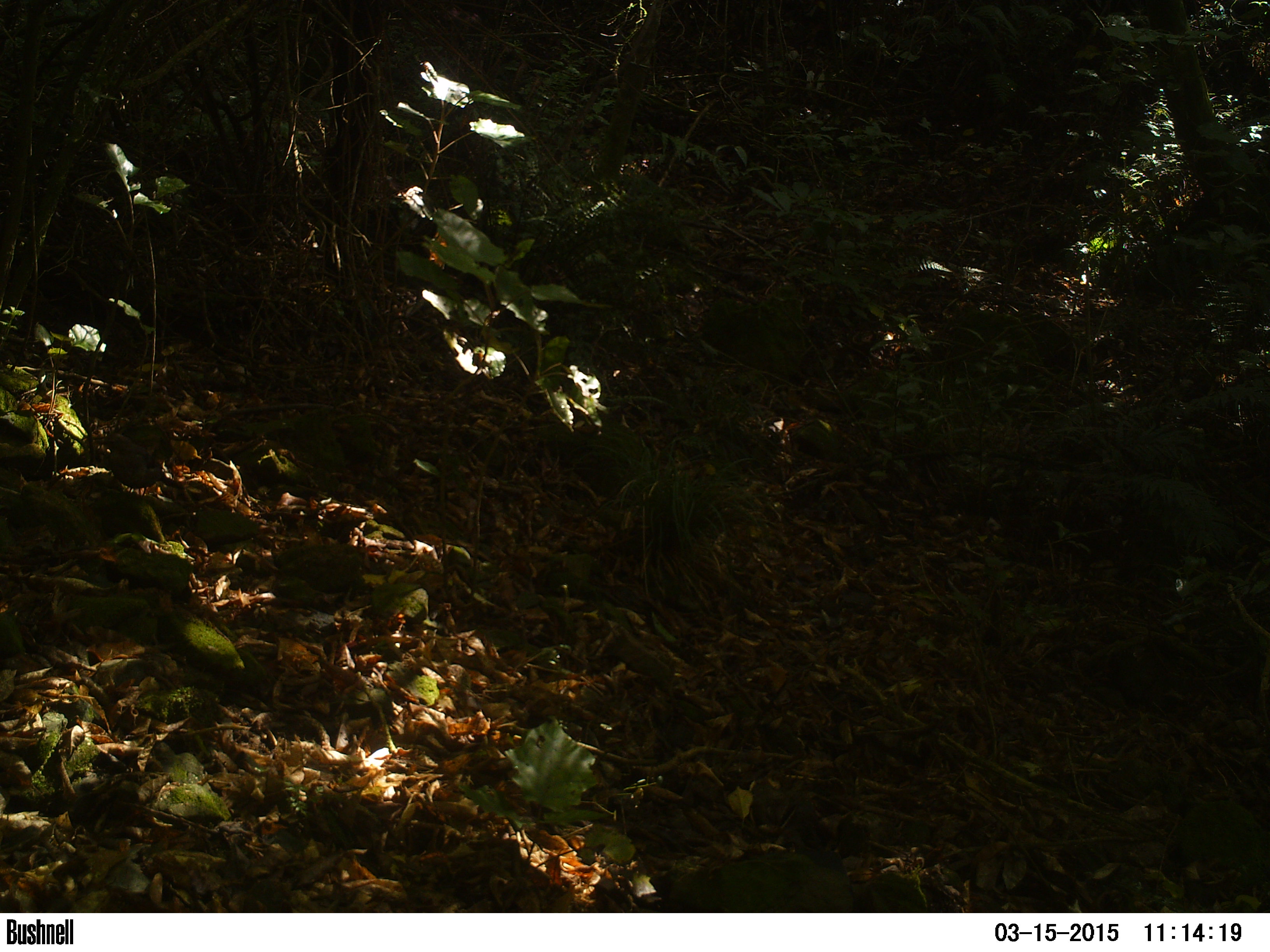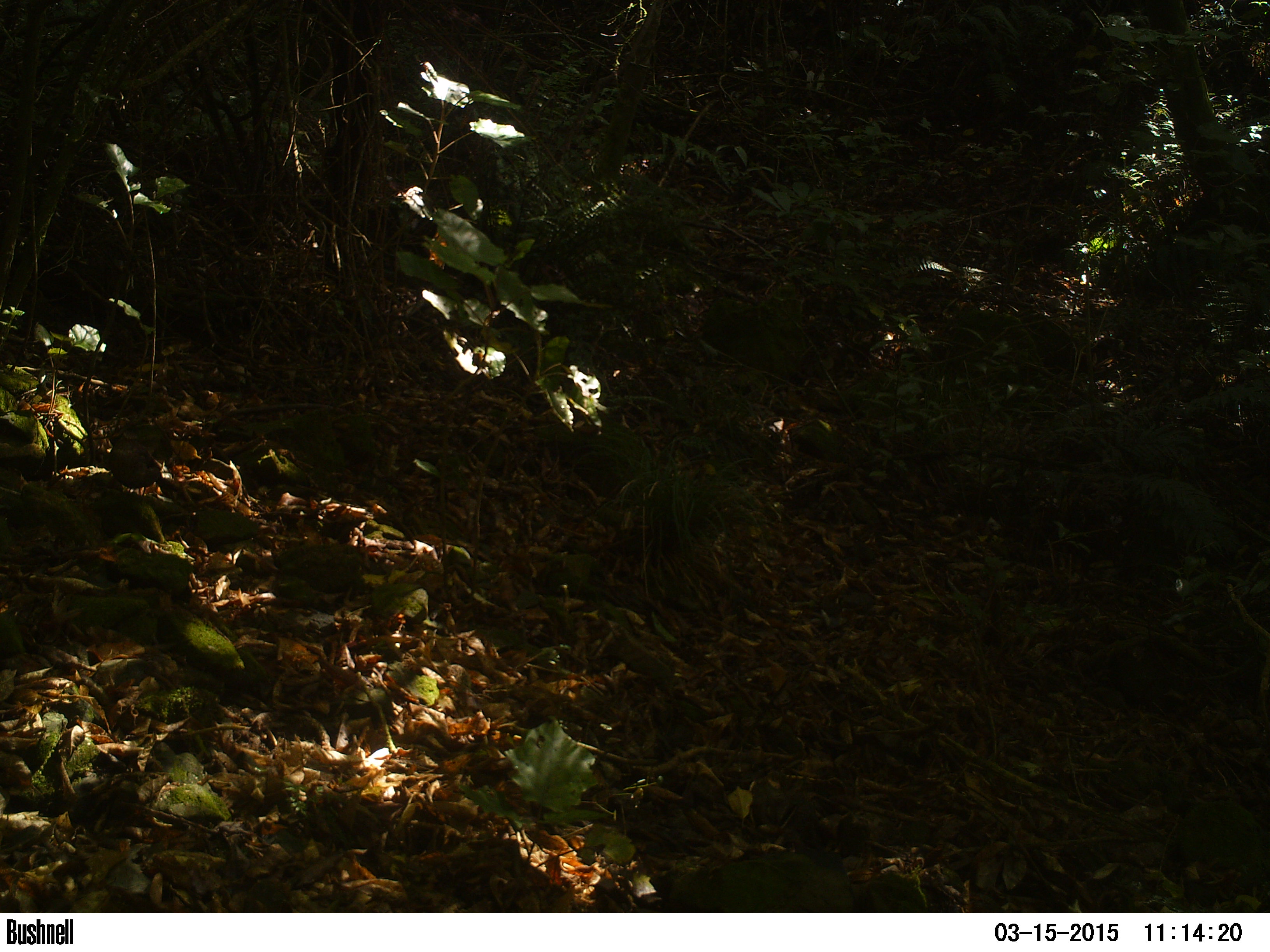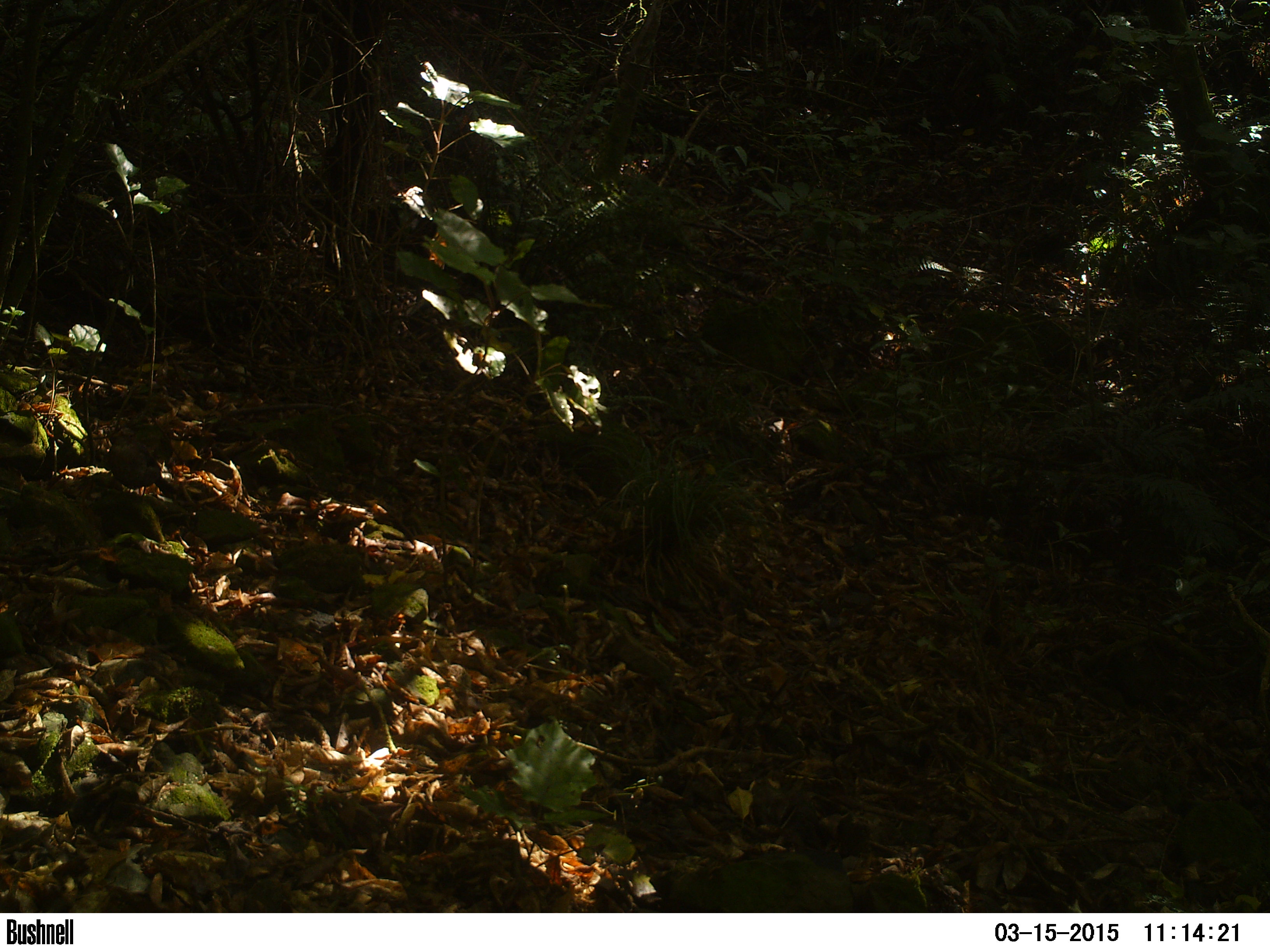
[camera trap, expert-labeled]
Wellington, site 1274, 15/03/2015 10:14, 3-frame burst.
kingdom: Animalia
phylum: Chordata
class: Aves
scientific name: Aves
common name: bird